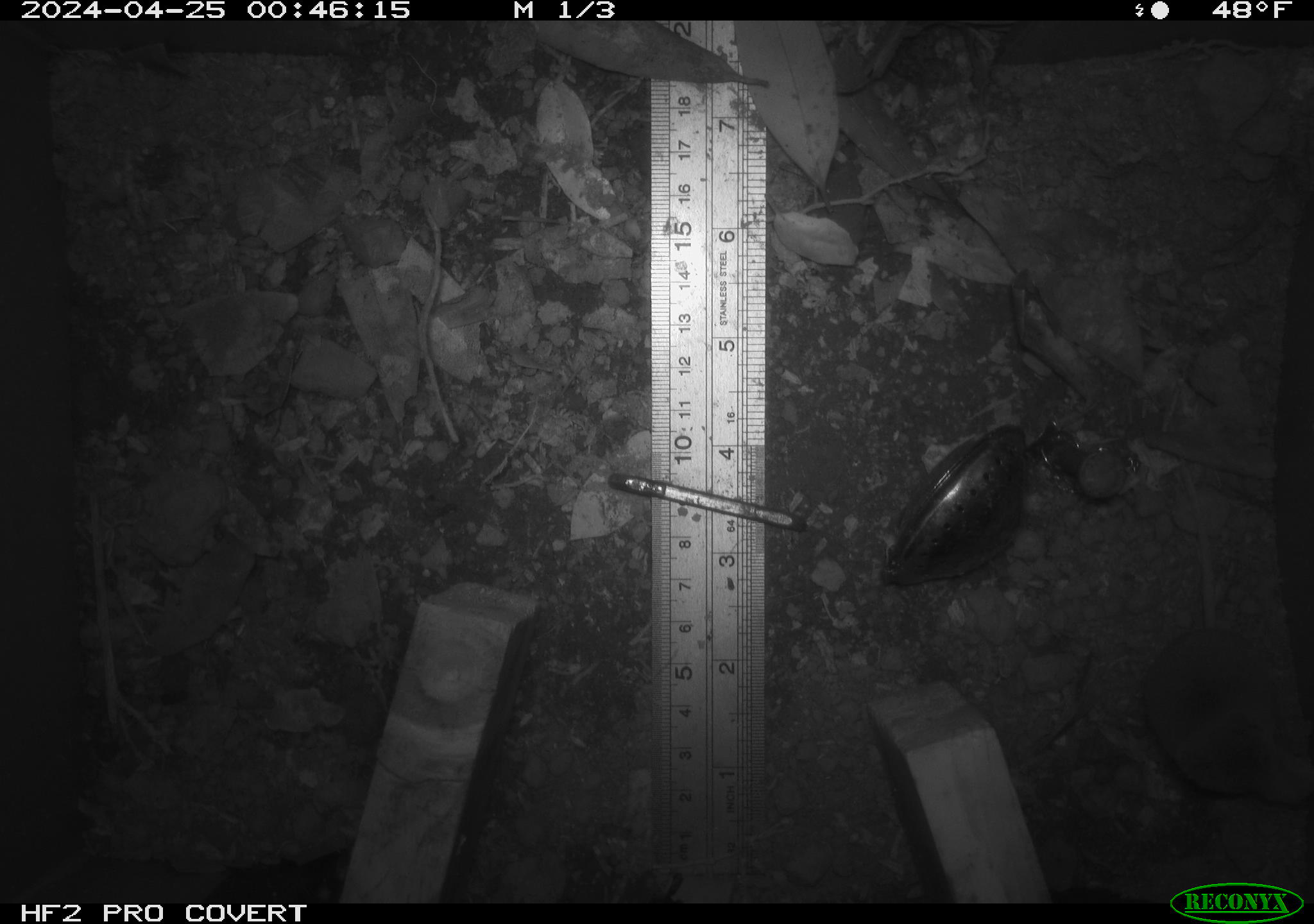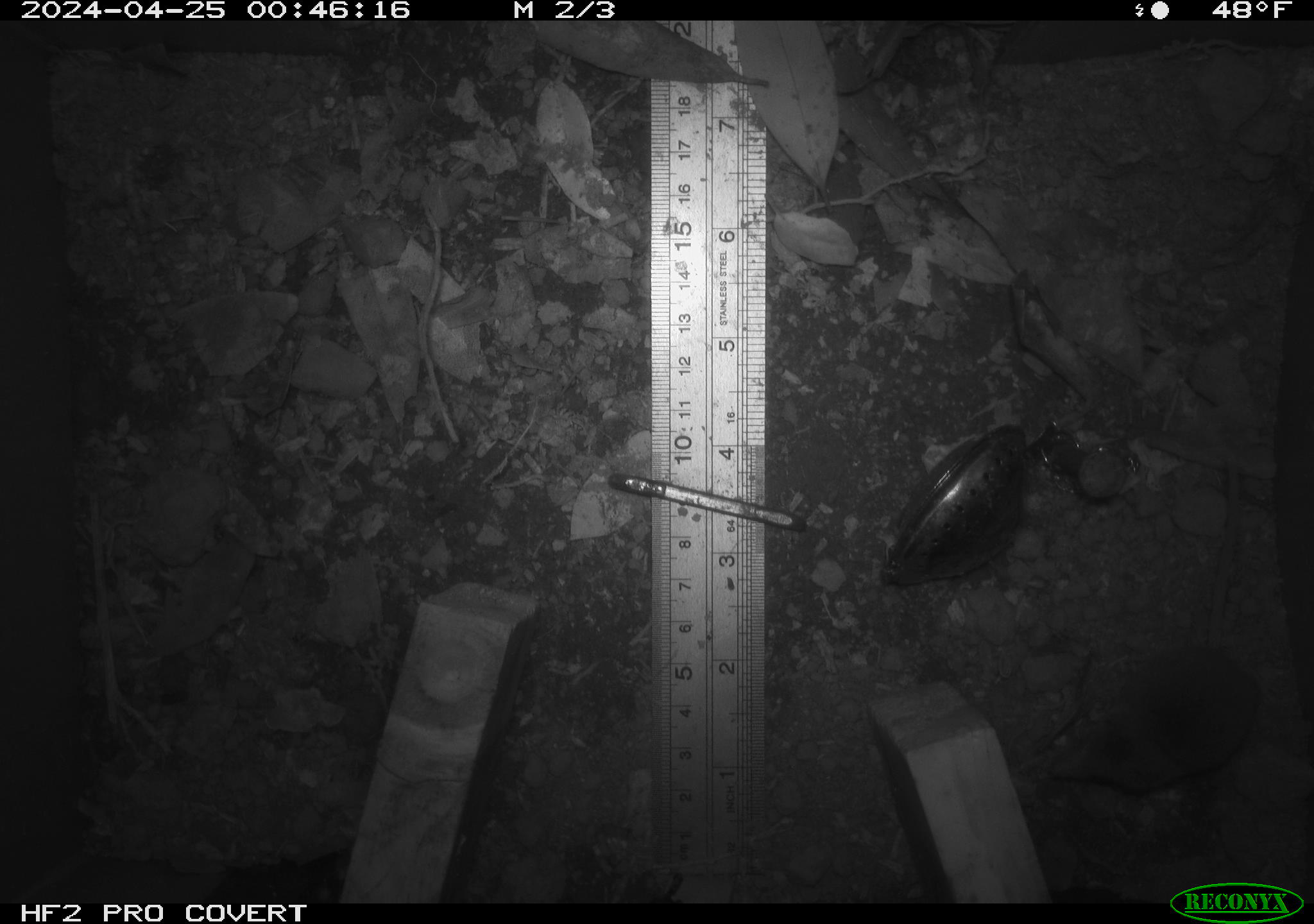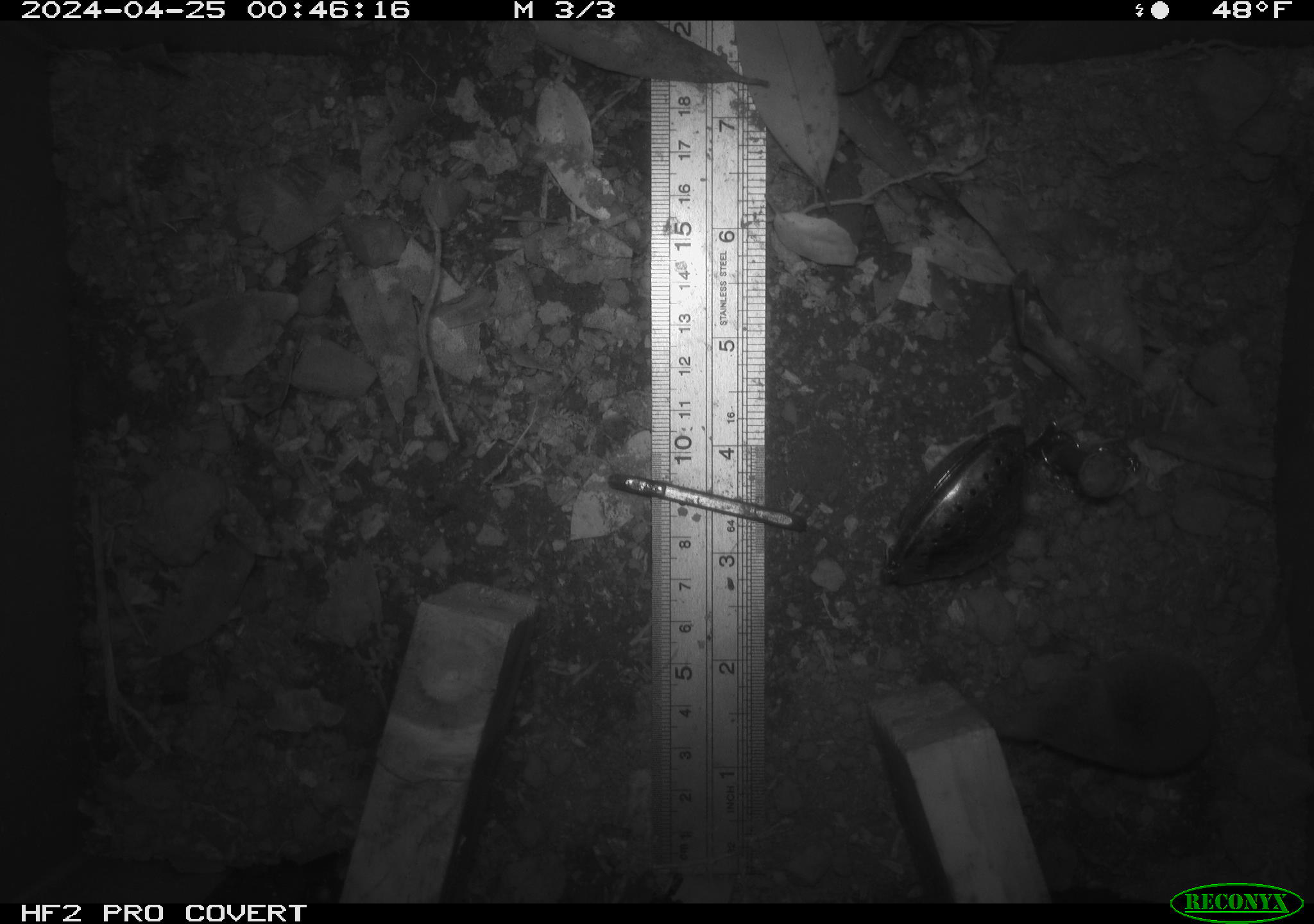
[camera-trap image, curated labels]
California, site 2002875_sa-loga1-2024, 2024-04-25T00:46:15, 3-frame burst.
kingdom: Animalia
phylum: Chordata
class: Mammalia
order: Eulipotyphla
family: Soricidae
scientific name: Soricidae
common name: shrews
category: soricidae family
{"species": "soricidae family (shrews) (Soricidae)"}